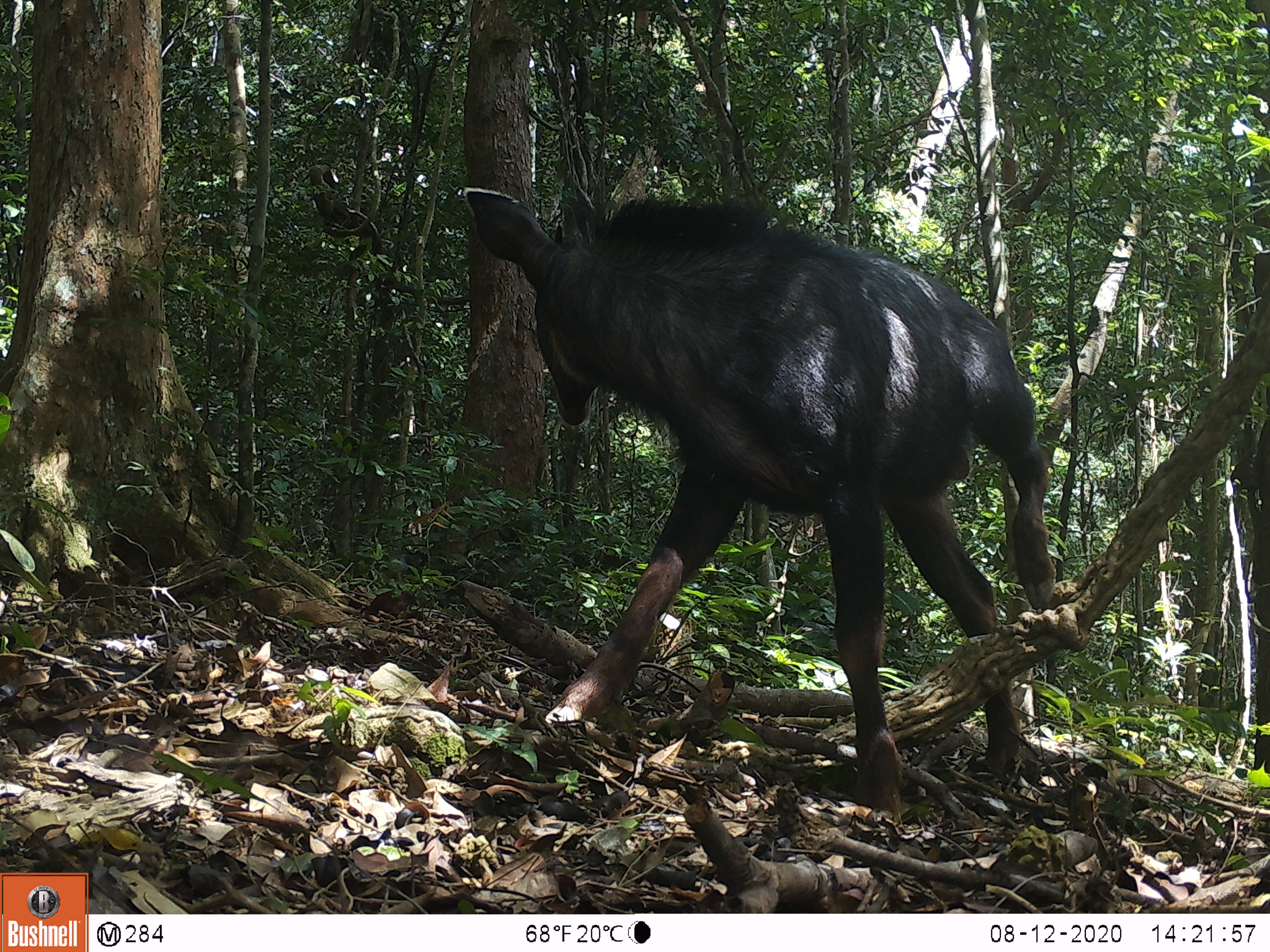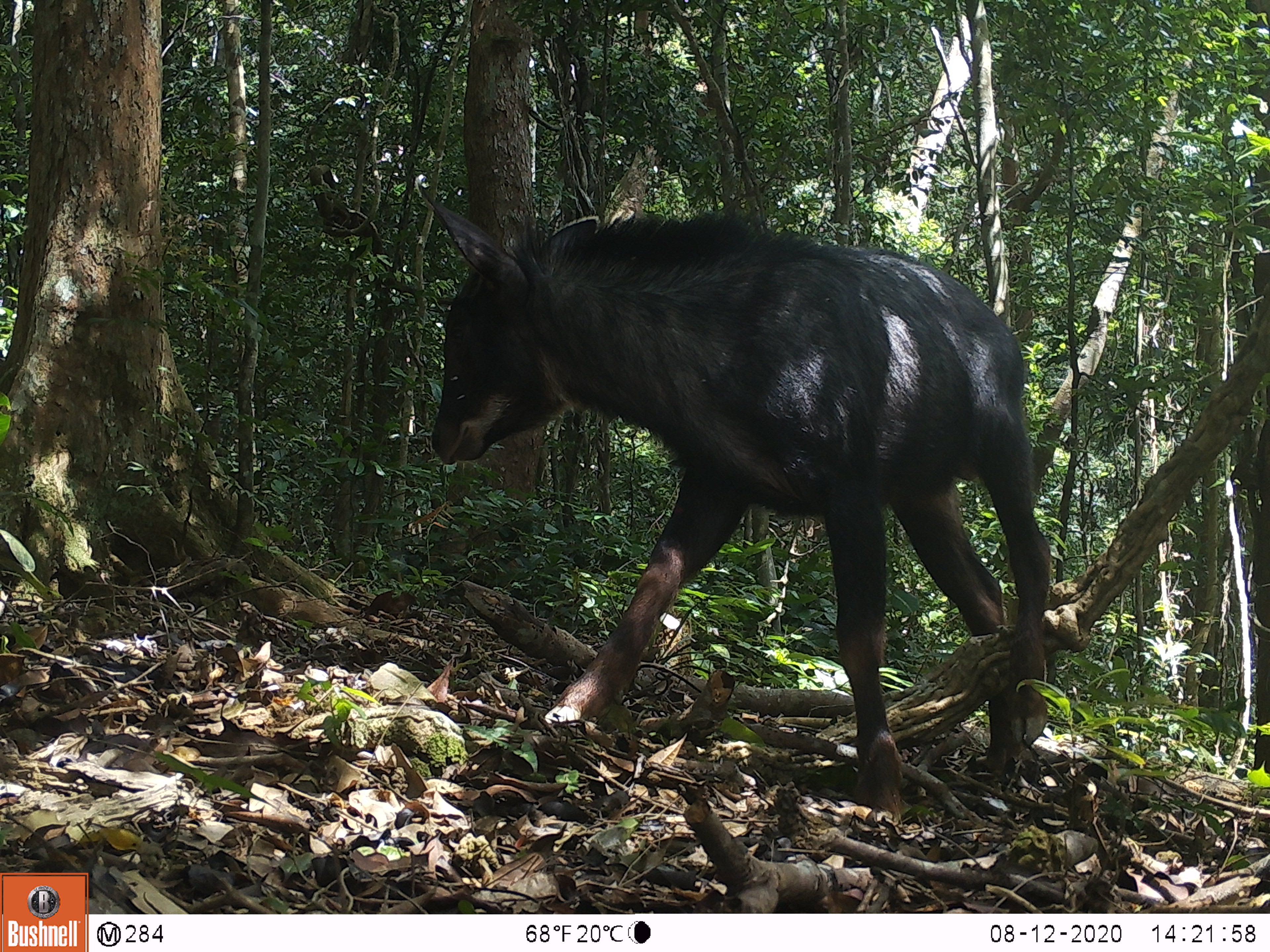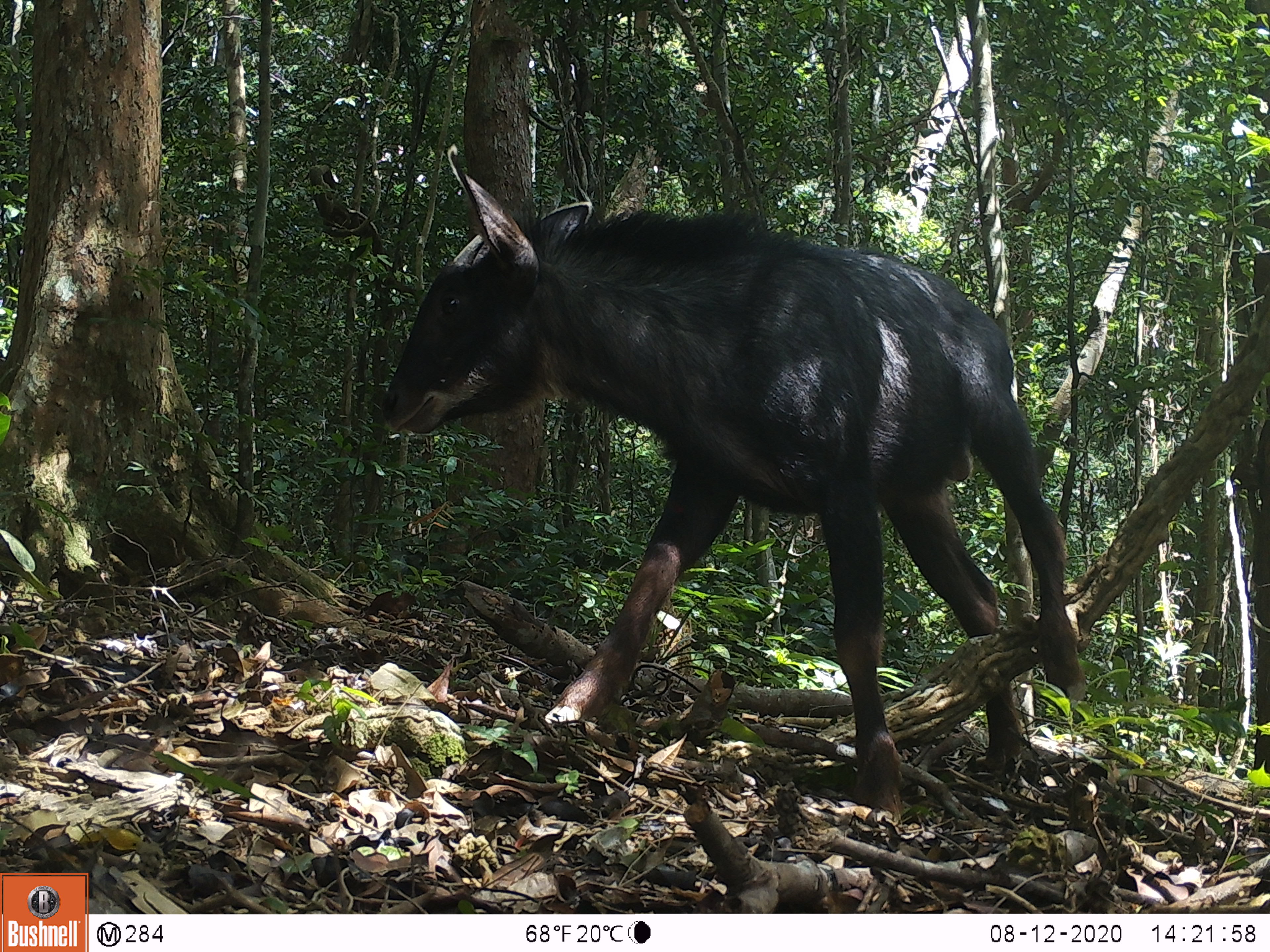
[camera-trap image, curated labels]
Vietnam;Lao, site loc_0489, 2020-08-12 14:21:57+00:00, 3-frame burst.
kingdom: Animalia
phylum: Chordata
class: Mammalia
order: Artiodactyla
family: Bovidae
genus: Capricornis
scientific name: Capricornis sumatraensis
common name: chinese serow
Chinese serow (Capricornis sumatraensis). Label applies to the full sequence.